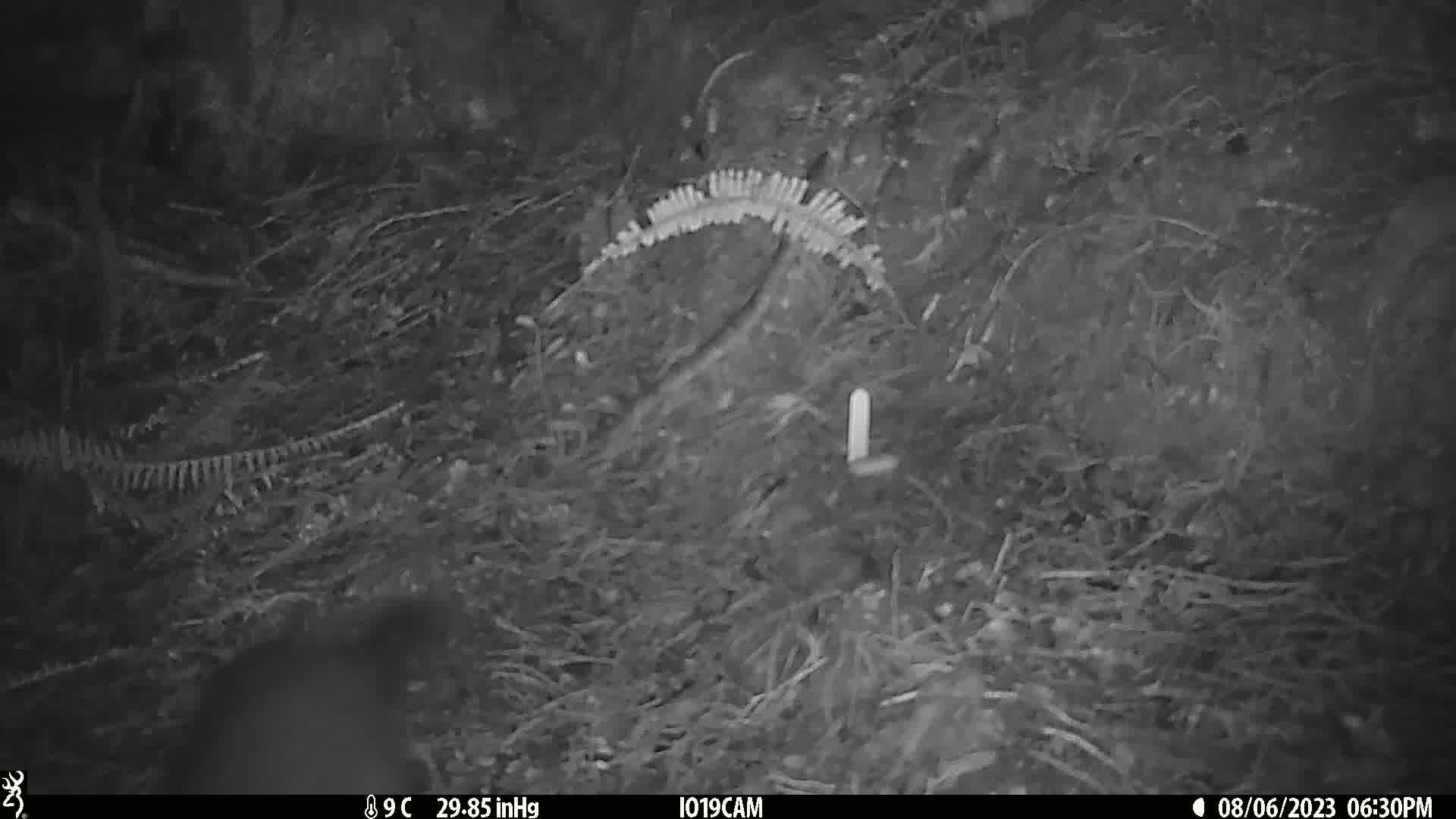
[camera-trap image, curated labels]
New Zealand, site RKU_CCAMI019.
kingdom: Animalia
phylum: Chordata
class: Mammalia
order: Diprotodontia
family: Phalangeridae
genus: Trichosurus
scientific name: Trichosurus vulpecula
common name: common brushtail possum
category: possum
Possum (common brushtail possum) (Trichosurus vulpecula).